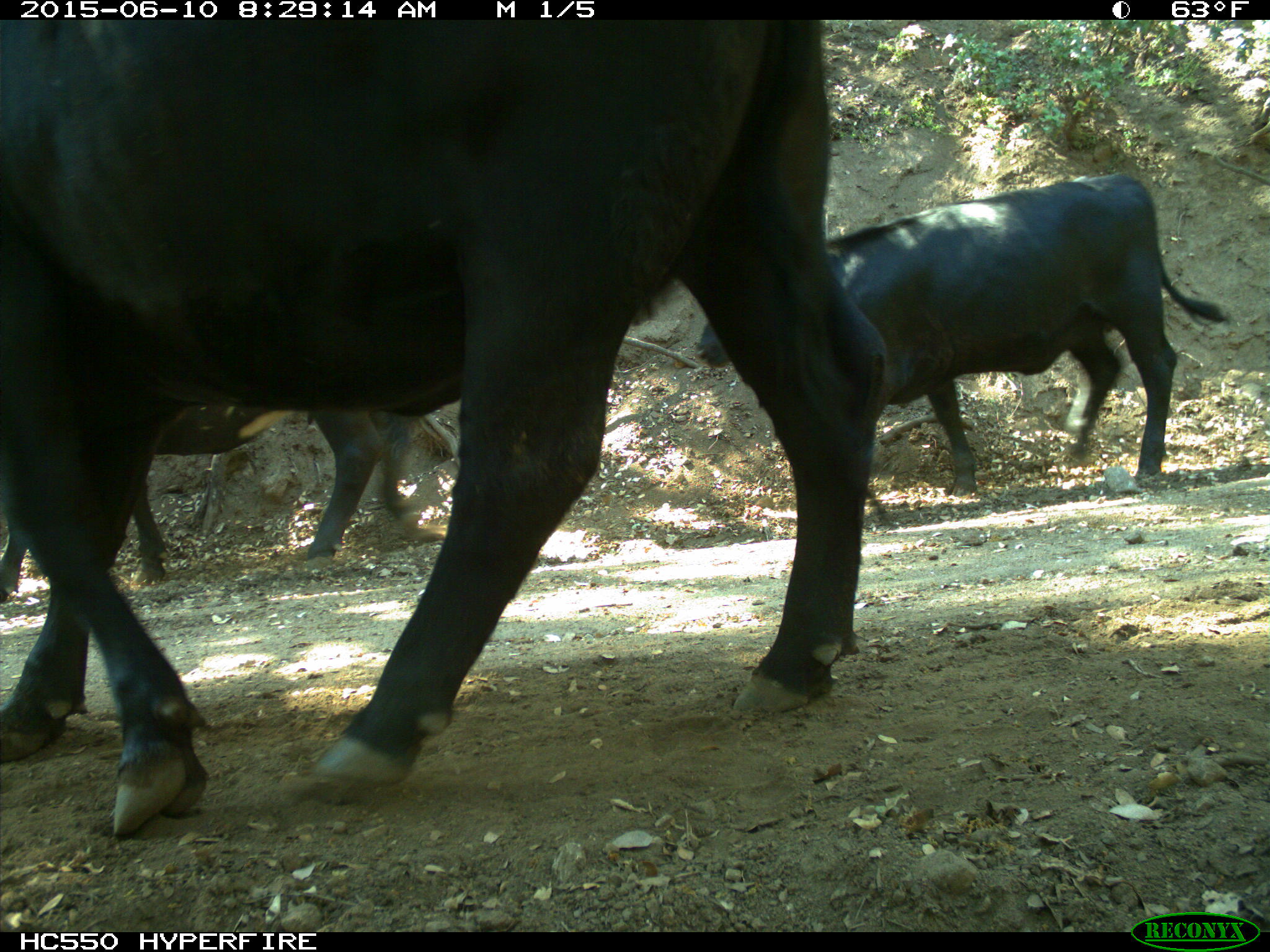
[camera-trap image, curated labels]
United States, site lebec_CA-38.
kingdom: Animalia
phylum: Chordata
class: Mammalia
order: Artiodactyla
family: Bovidae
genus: Bos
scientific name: Bos taurus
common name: domestic cow